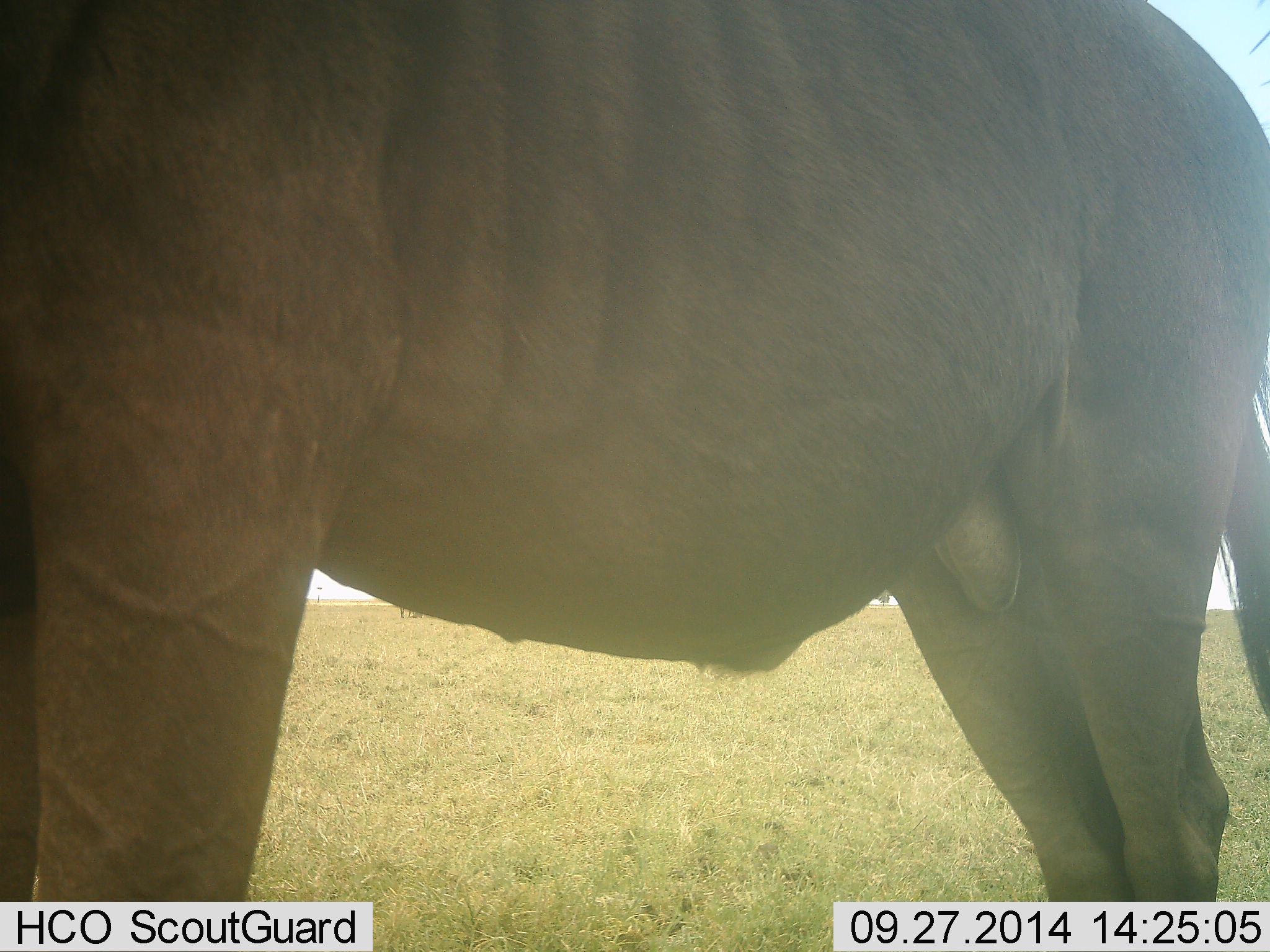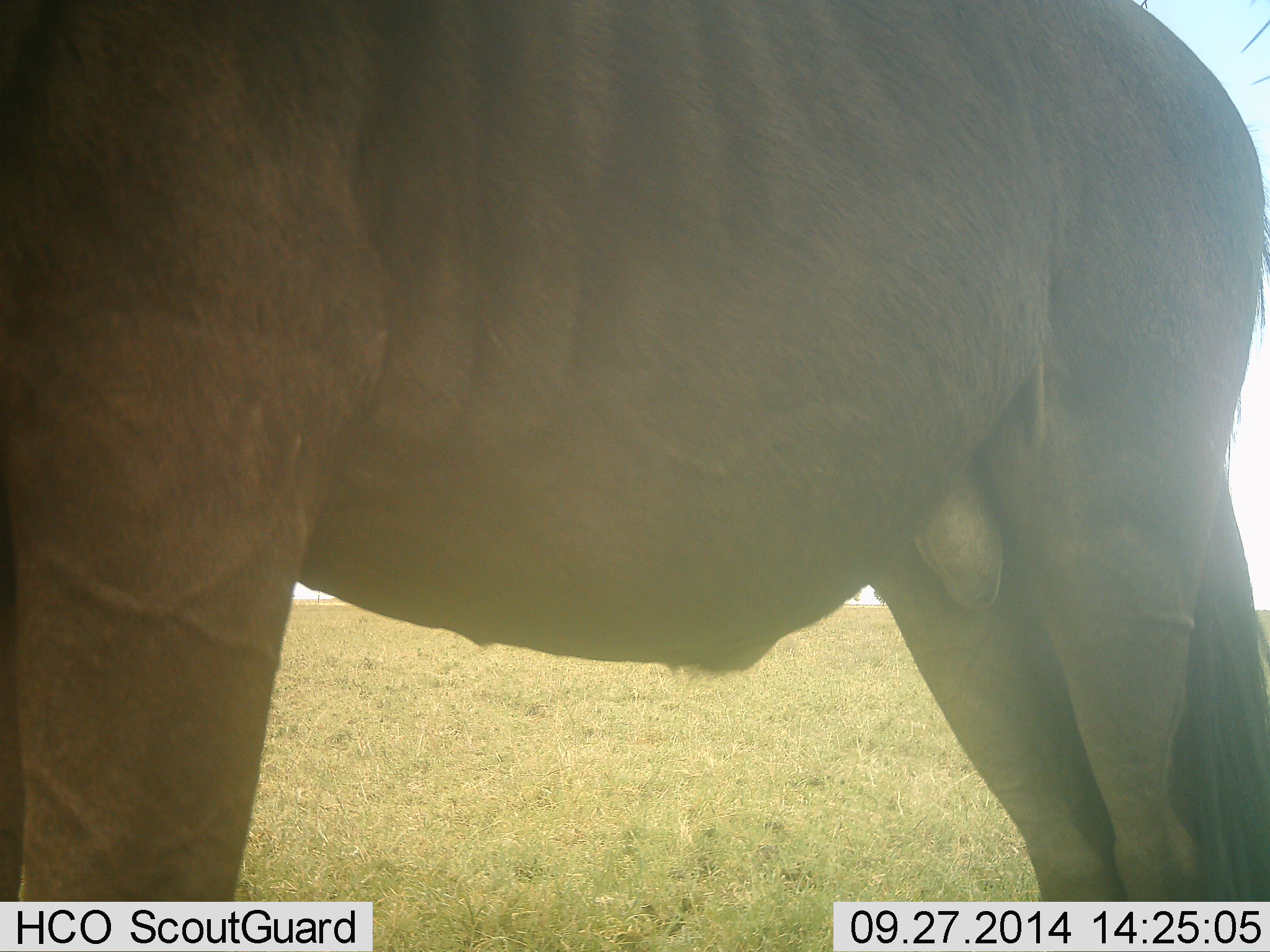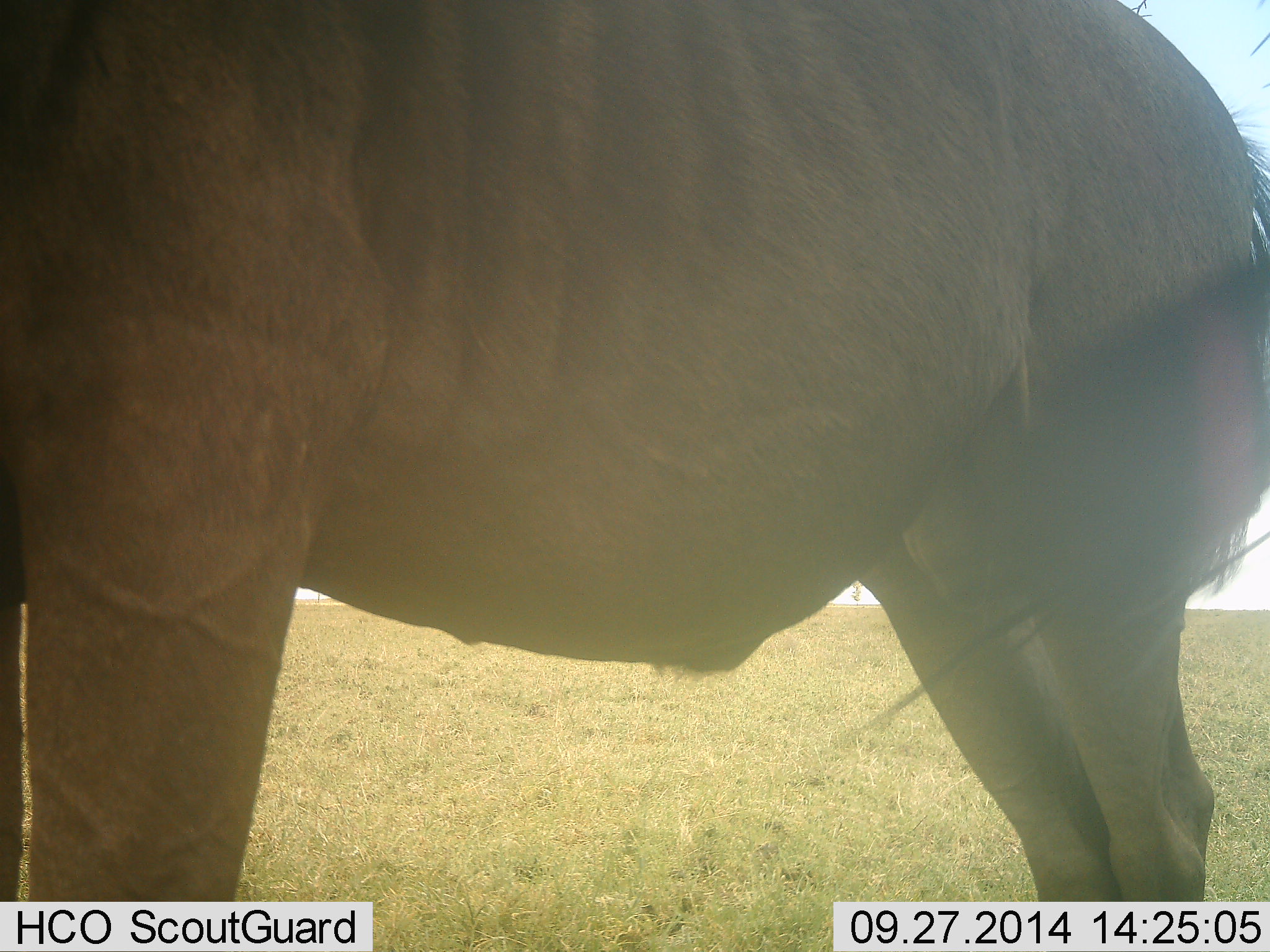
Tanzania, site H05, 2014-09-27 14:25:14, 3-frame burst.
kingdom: Animalia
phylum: Chordata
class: Mammalia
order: Artiodactyla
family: Bovidae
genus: Connochaetes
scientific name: Connochaetes taurinus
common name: blue wildebeest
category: wildebeest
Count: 1.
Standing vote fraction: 100%.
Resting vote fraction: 0%.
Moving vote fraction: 0%.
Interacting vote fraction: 0%.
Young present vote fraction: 0%.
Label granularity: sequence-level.